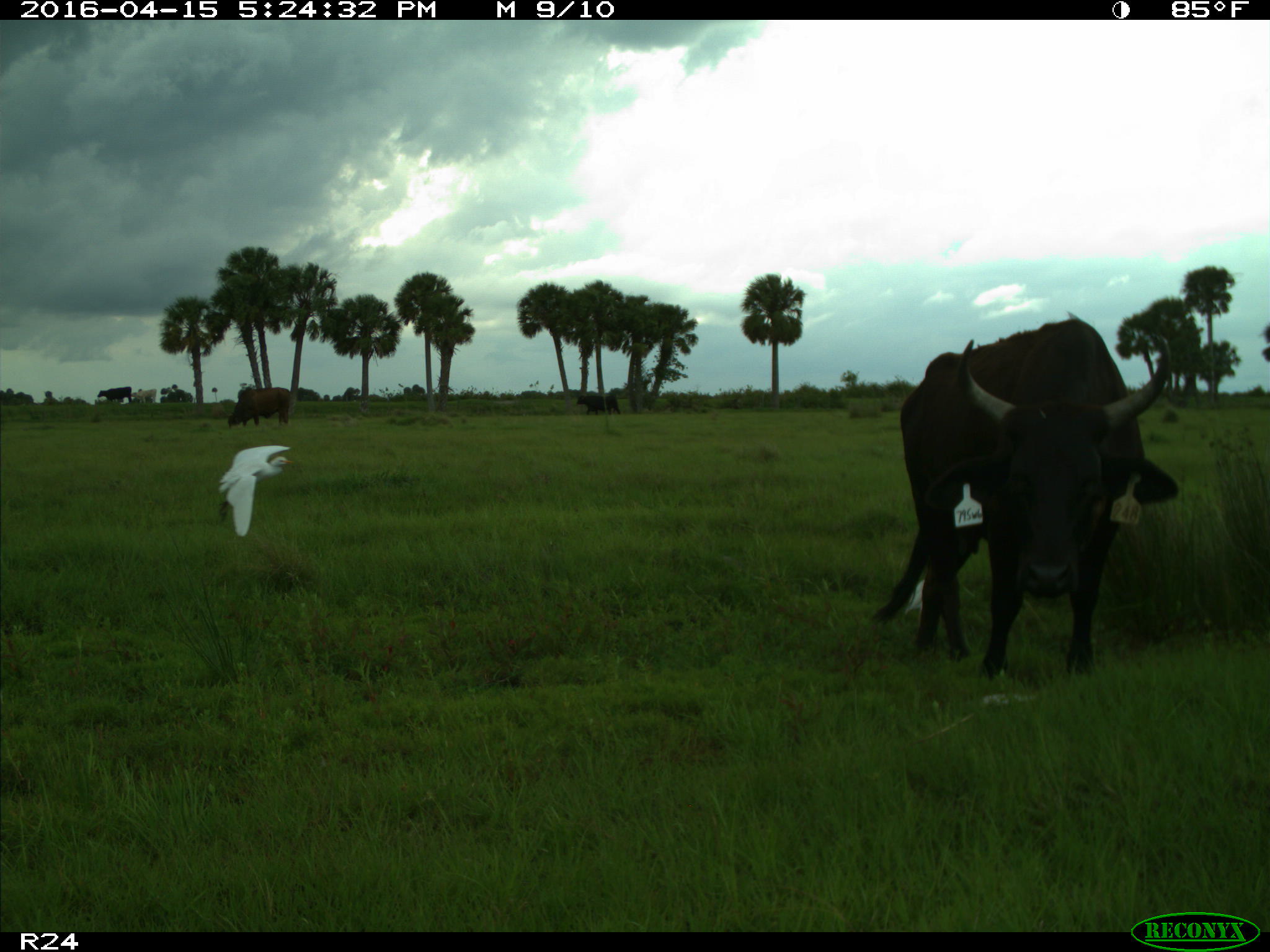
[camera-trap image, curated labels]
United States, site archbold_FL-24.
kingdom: Animalia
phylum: Chordata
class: Mammalia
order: Artiodactyla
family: Bovidae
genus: Bos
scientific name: Bos taurus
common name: domestic cow